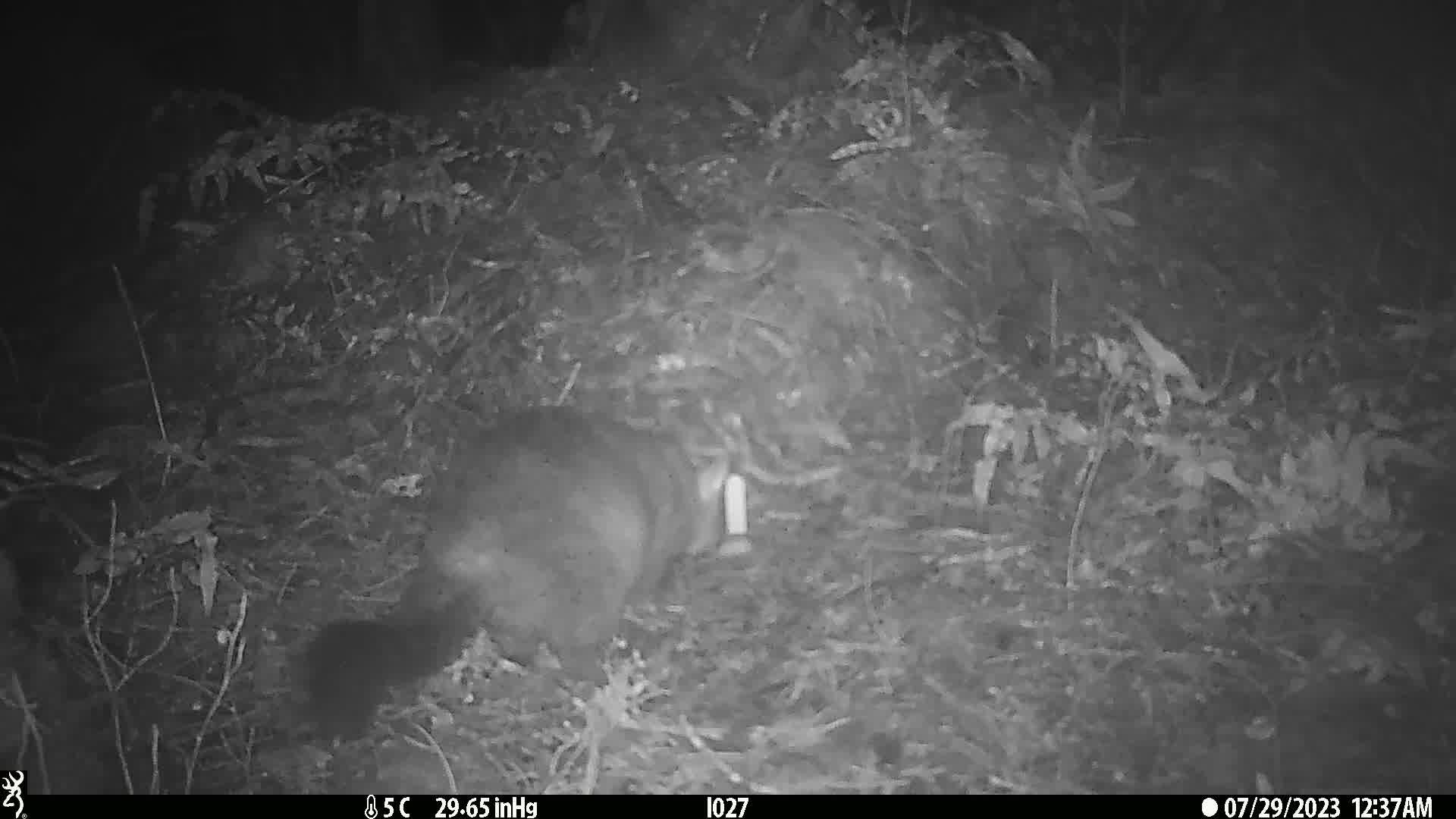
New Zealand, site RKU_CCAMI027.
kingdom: Animalia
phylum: Chordata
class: Mammalia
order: Diprotodontia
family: Phalangeridae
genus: Trichosurus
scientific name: Trichosurus vulpecula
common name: common brushtail possum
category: possum